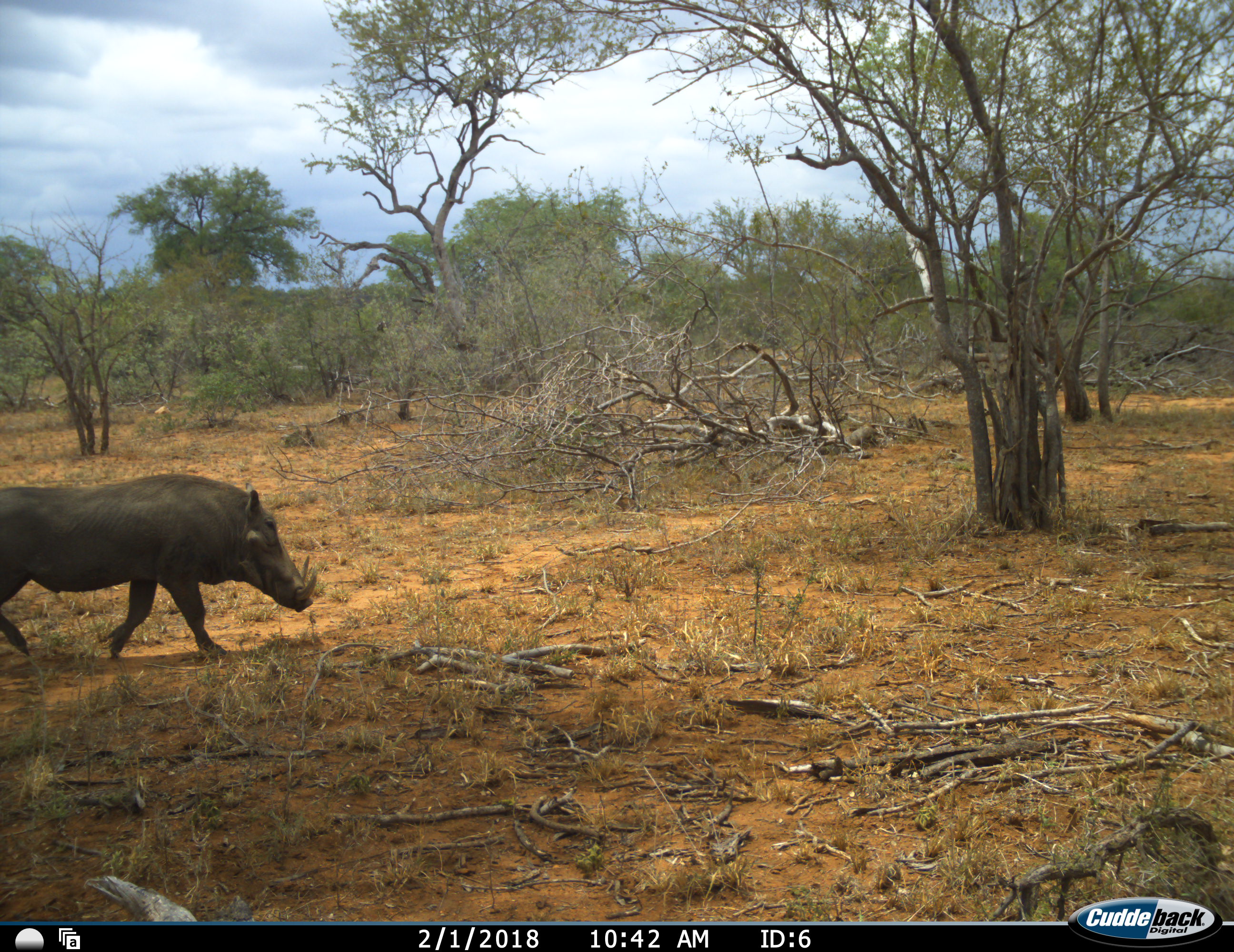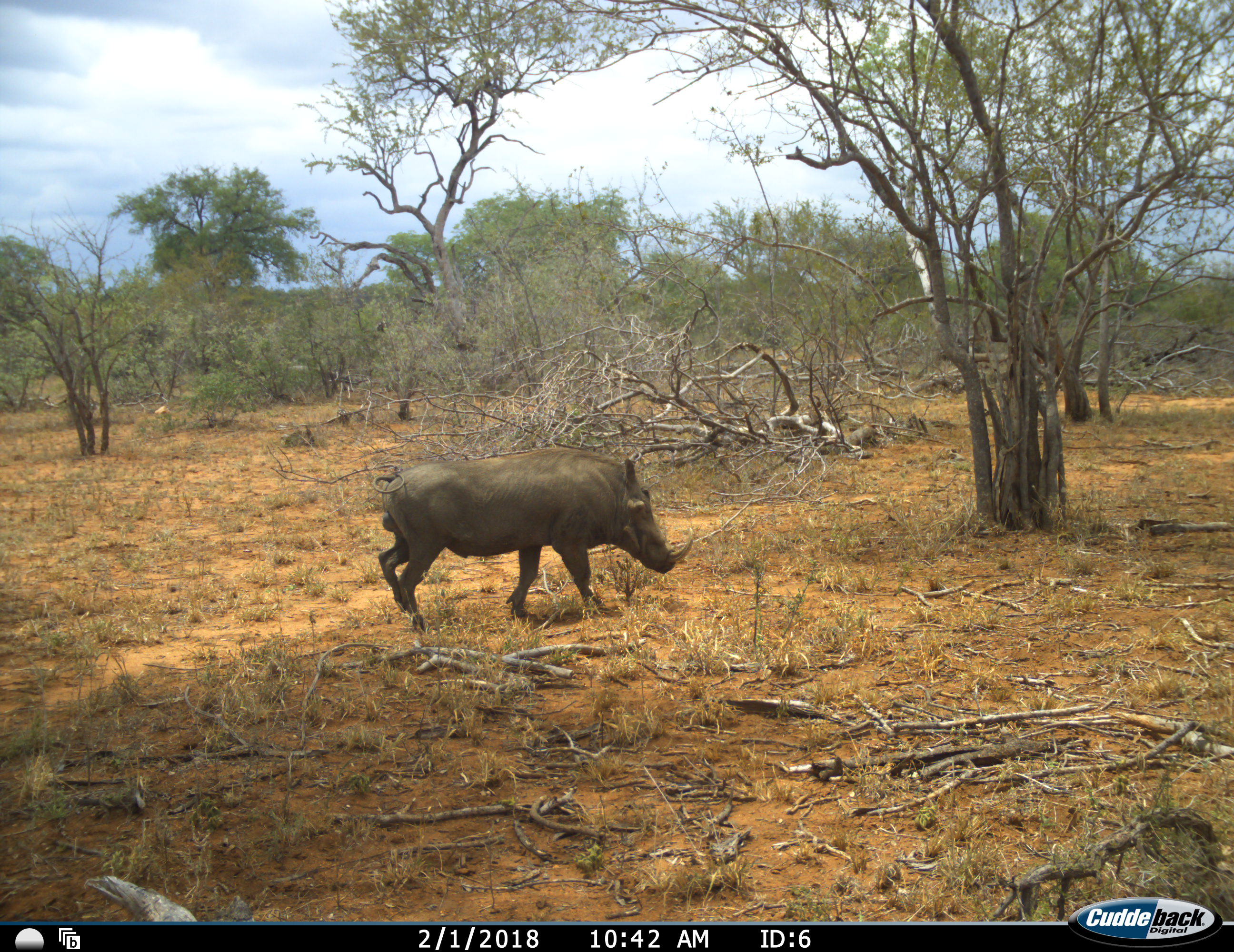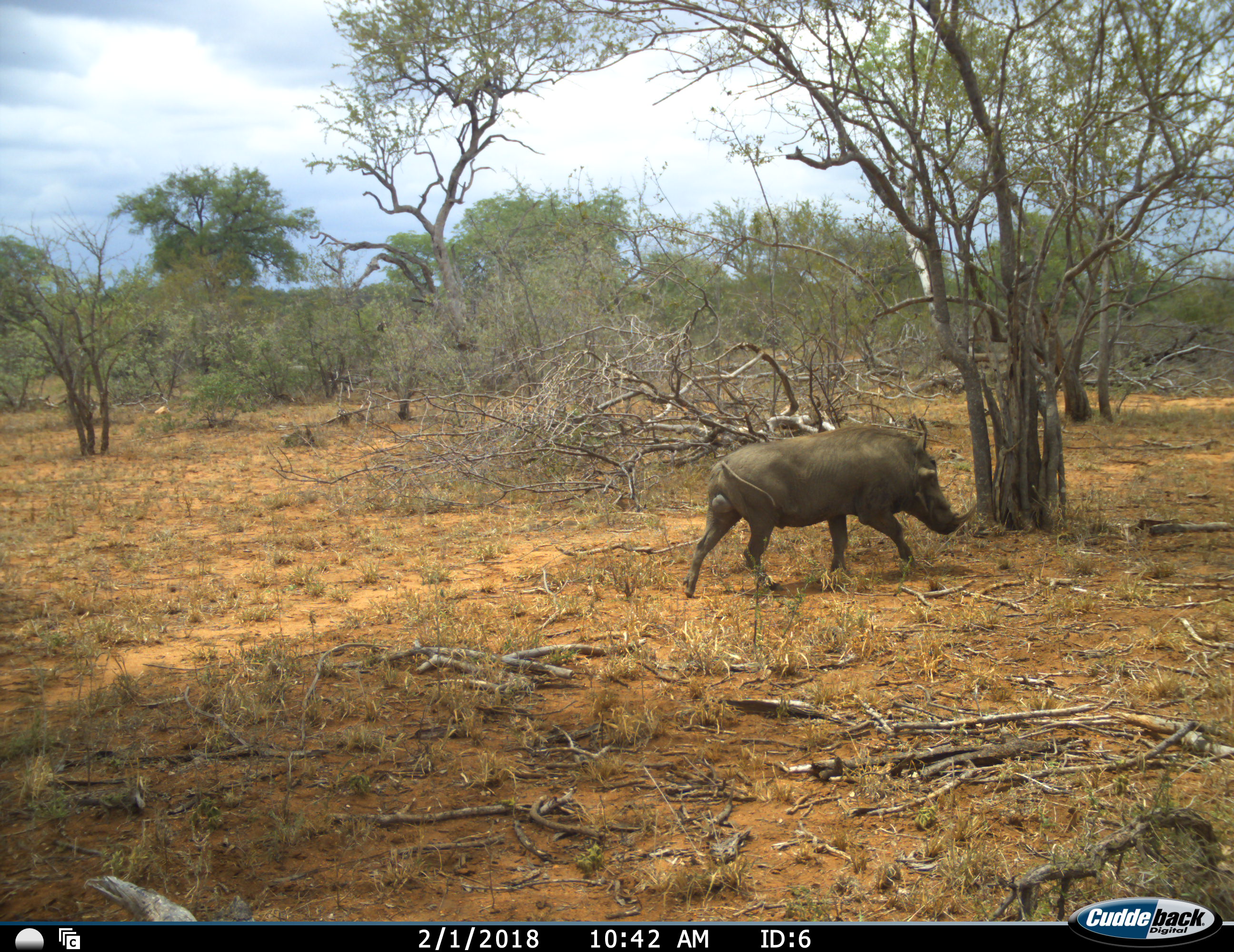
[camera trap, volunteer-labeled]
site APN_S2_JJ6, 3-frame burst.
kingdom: Animalia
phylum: Chordata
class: Mammalia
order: Artiodactyla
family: Suidae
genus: Phacochoerus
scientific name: Phacochoerus africanus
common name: warthog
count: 1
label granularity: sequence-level